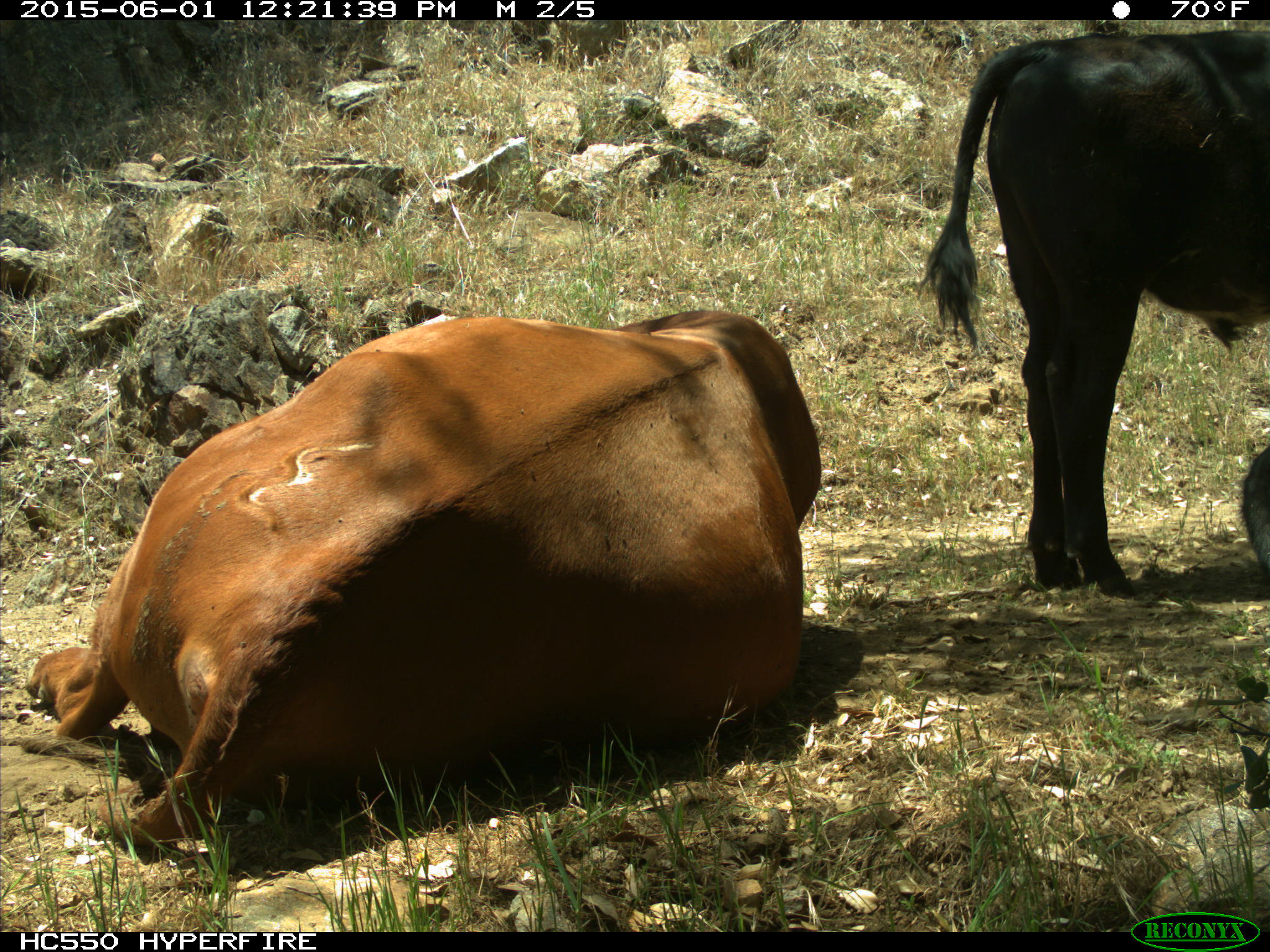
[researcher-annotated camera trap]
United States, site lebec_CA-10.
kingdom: Animalia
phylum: Chordata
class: Mammalia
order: Artiodactyla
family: Bovidae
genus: Bos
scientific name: Bos taurus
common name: domestic cow